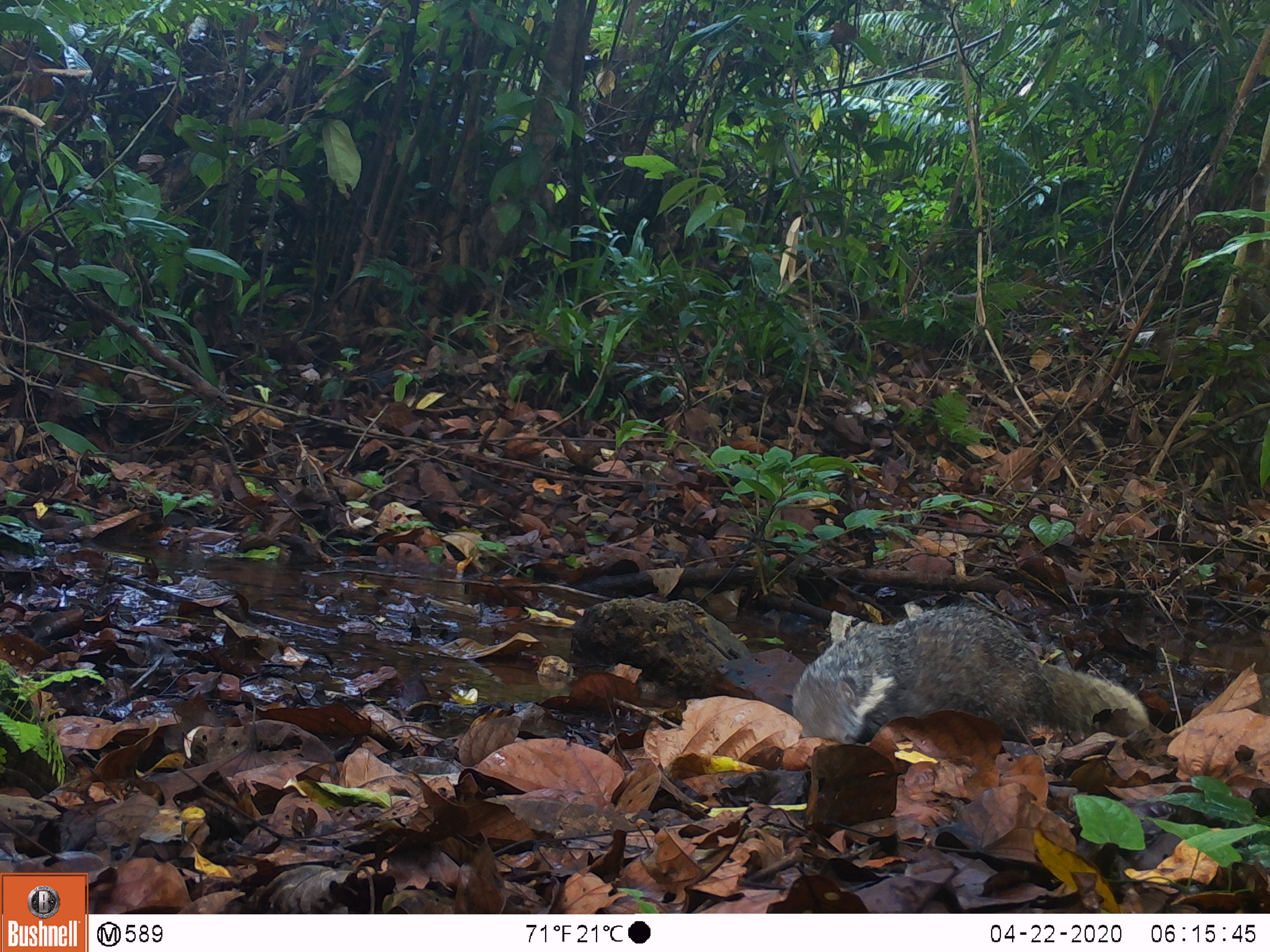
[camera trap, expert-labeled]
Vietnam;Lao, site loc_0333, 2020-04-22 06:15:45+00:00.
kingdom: Animalia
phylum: Chordata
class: Mammalia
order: Carnivora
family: Herpestidae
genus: Urva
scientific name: Urva urva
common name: crab-eating mongoose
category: crab eating mongoose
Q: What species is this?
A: Crab eating mongoose (crab-eating mongoose) (Urva urva).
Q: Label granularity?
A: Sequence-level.